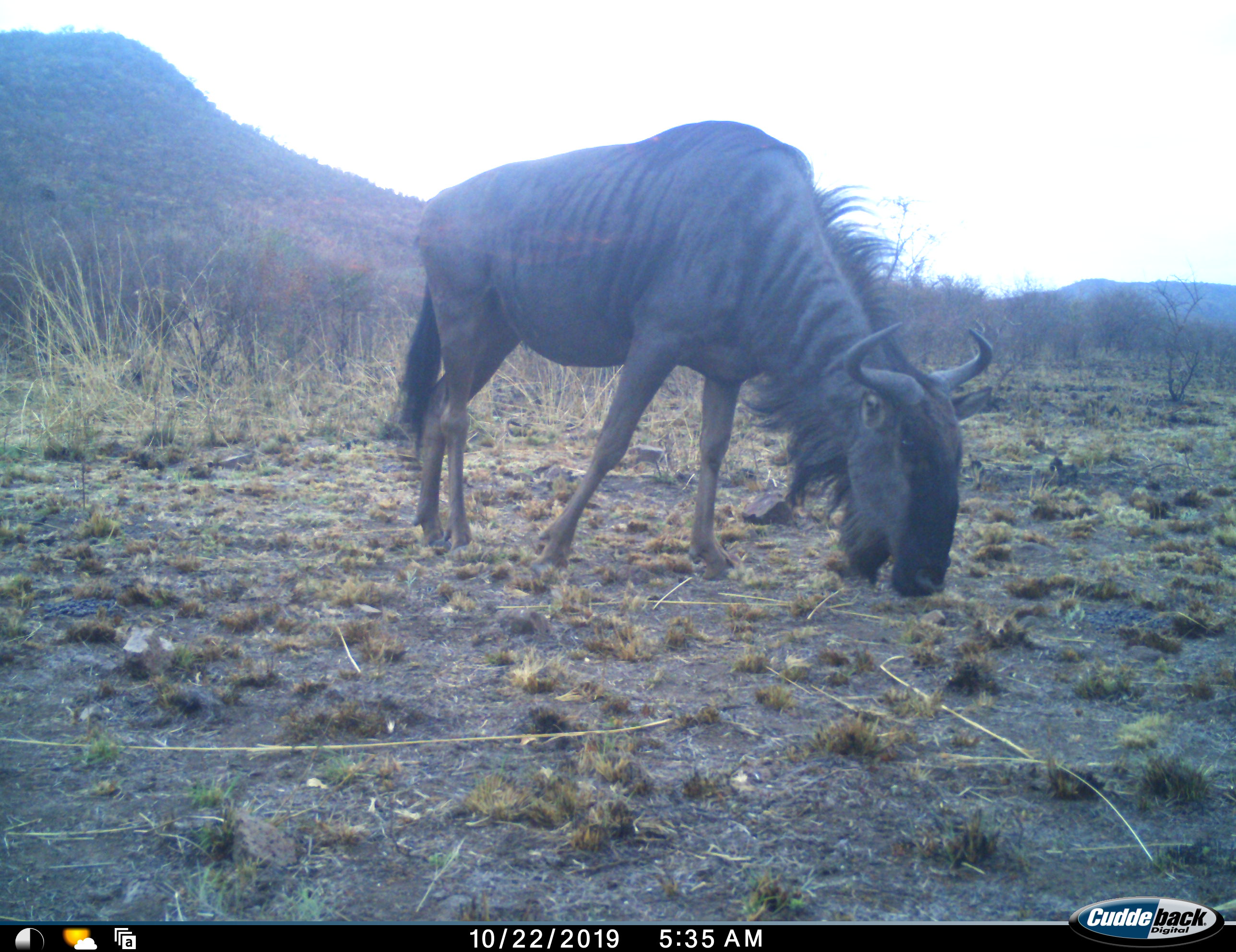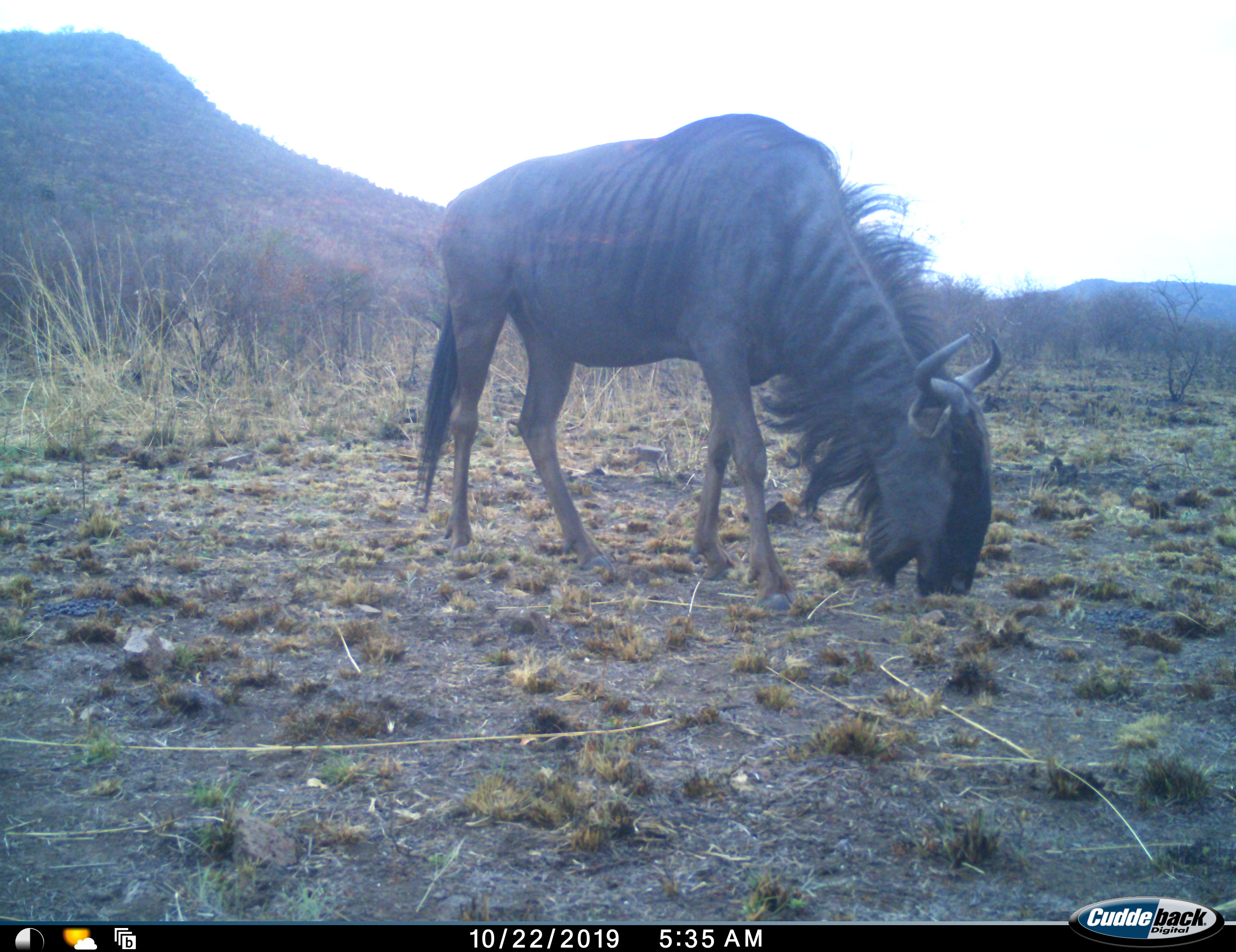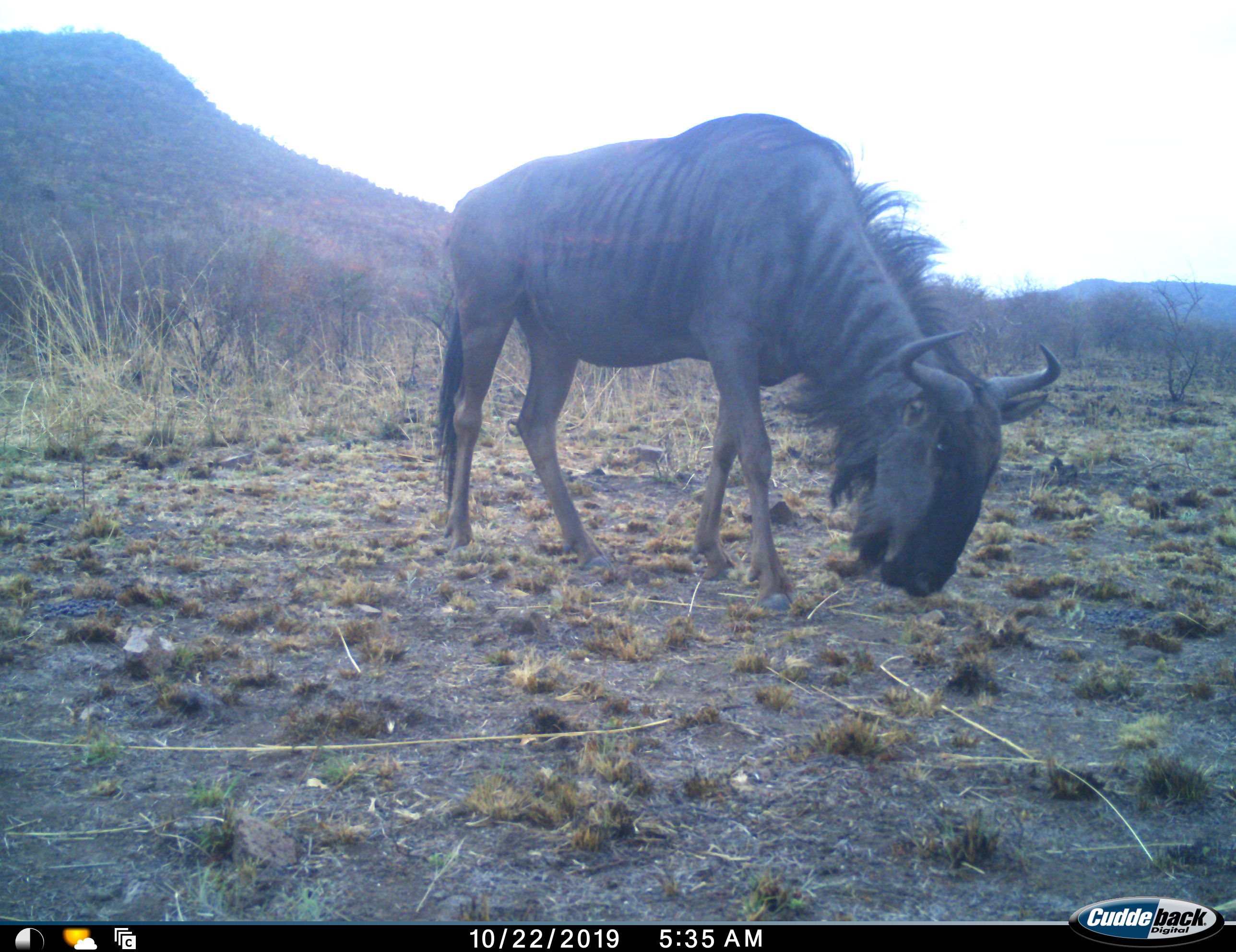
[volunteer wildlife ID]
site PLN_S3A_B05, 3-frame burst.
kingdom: Animalia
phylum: Chordata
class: Mammalia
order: Artiodactyla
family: Bovidae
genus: Connochaetes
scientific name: Connochaetes taurinus taurinus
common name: blue wildebeest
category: wildebeestblue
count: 1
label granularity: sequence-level